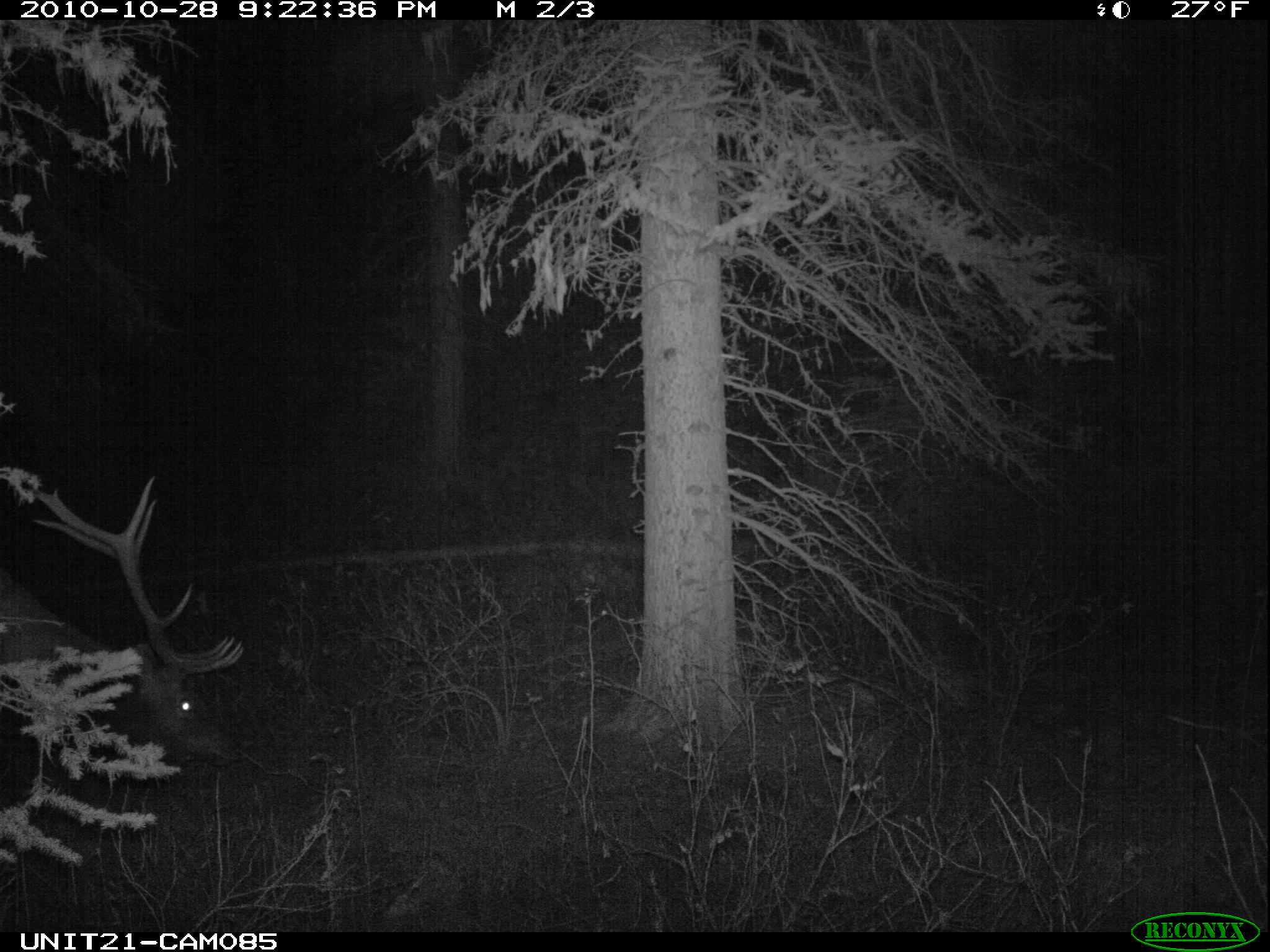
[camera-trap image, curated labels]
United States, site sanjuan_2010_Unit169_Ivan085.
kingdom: Animalia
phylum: Chordata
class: Mammalia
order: Artiodactyla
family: Cervidae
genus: Cervus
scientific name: Cervus elaphus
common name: red deer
Cervus elaphus (red deer).